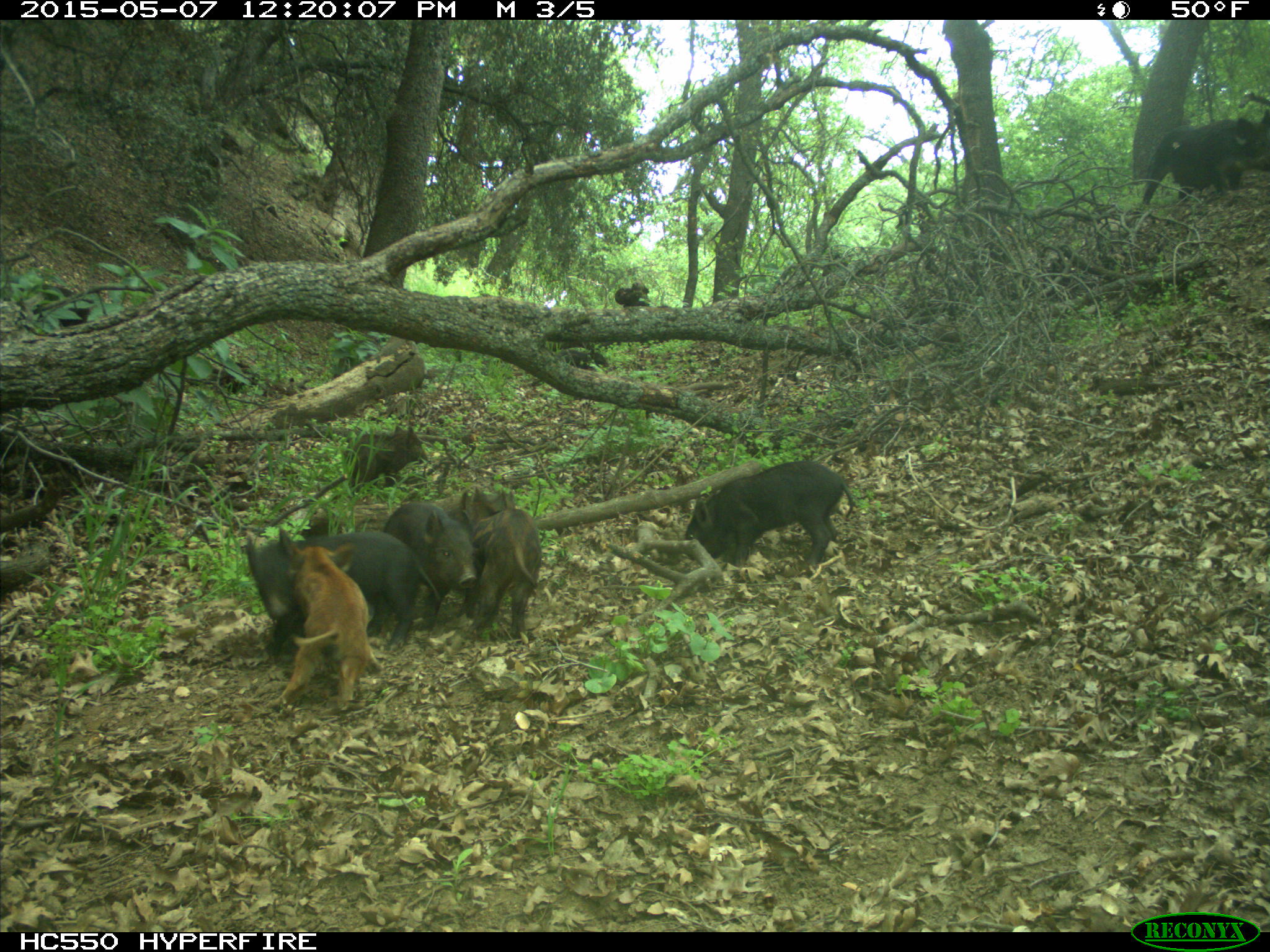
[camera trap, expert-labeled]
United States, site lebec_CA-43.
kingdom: Animalia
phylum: Chordata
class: Mammalia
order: Artiodactyla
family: Suidae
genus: Sus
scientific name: Sus scrofa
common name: wild boar